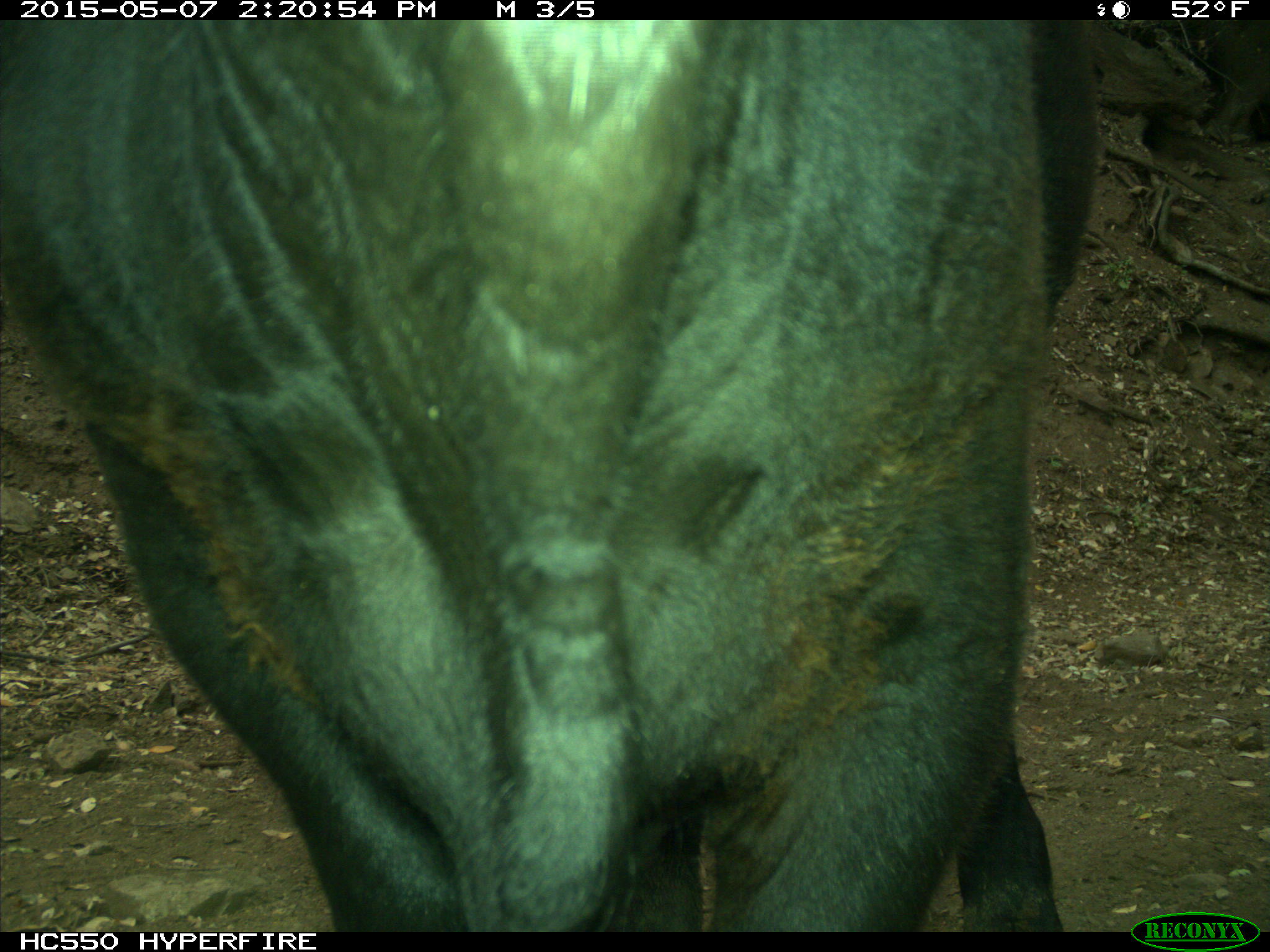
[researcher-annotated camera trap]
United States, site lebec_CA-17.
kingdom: Animalia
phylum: Chordata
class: Mammalia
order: Artiodactyla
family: Bovidae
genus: Bos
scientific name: Bos taurus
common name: domestic cow